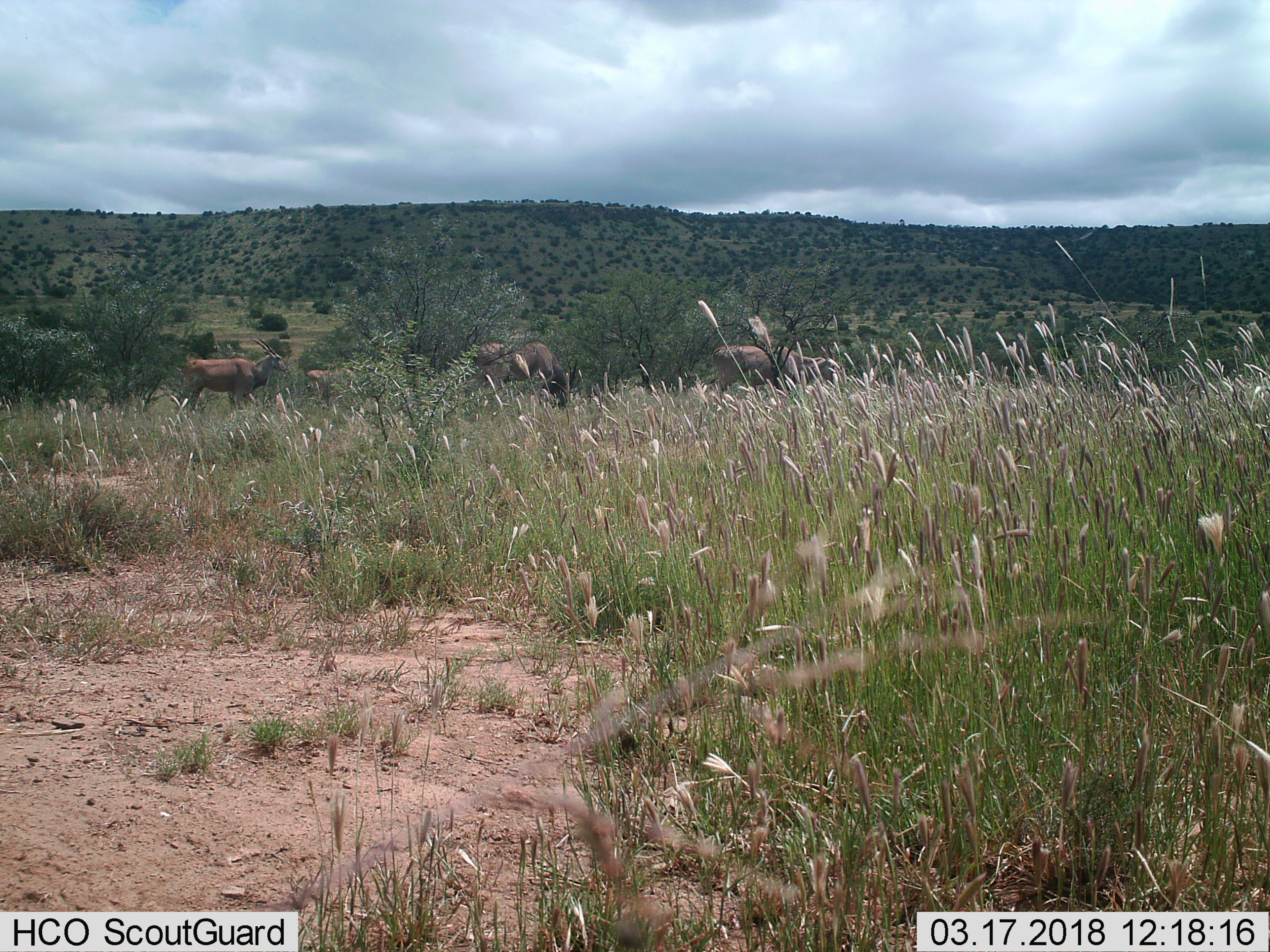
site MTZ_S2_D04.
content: unidentified animal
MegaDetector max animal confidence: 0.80